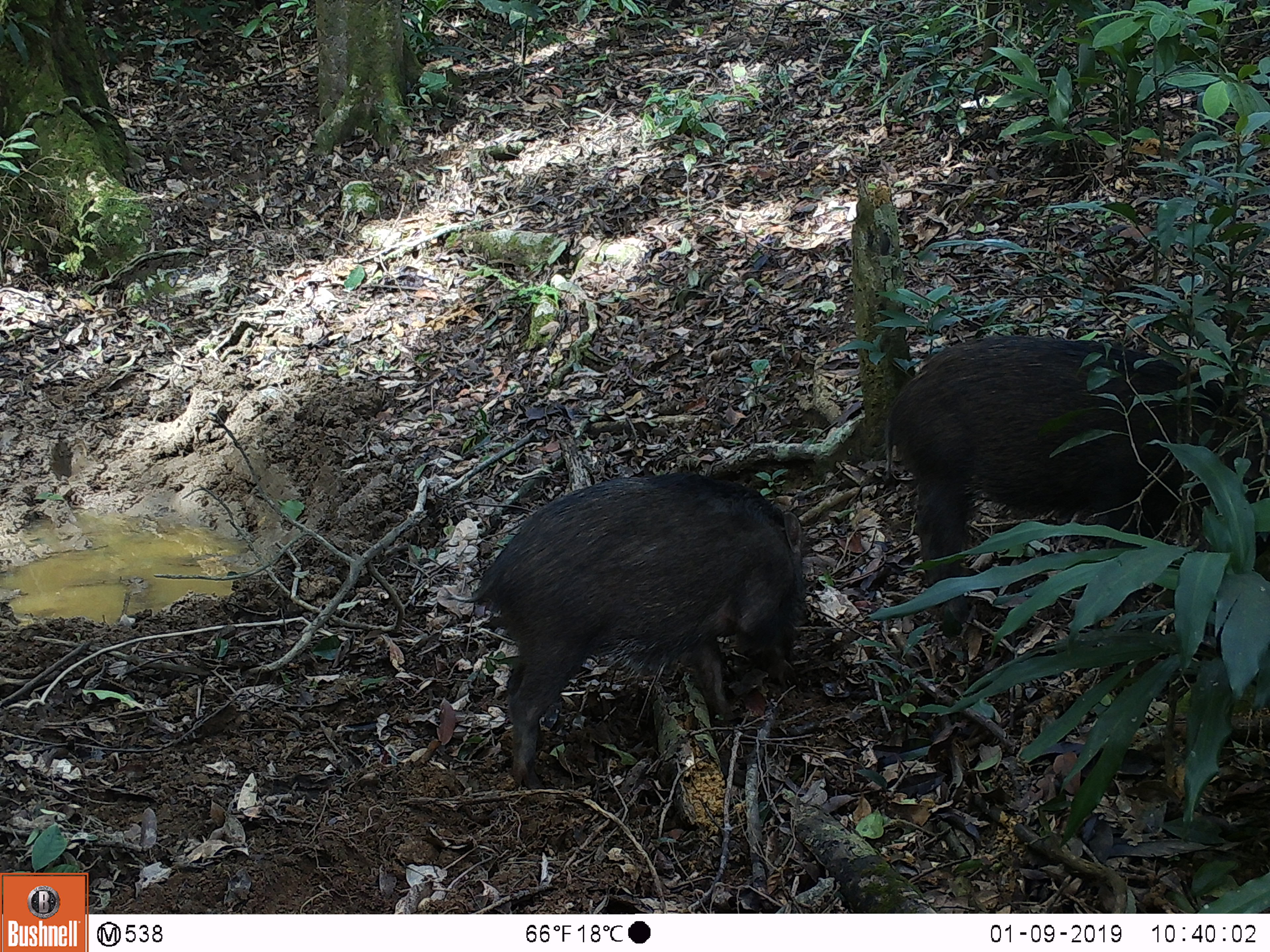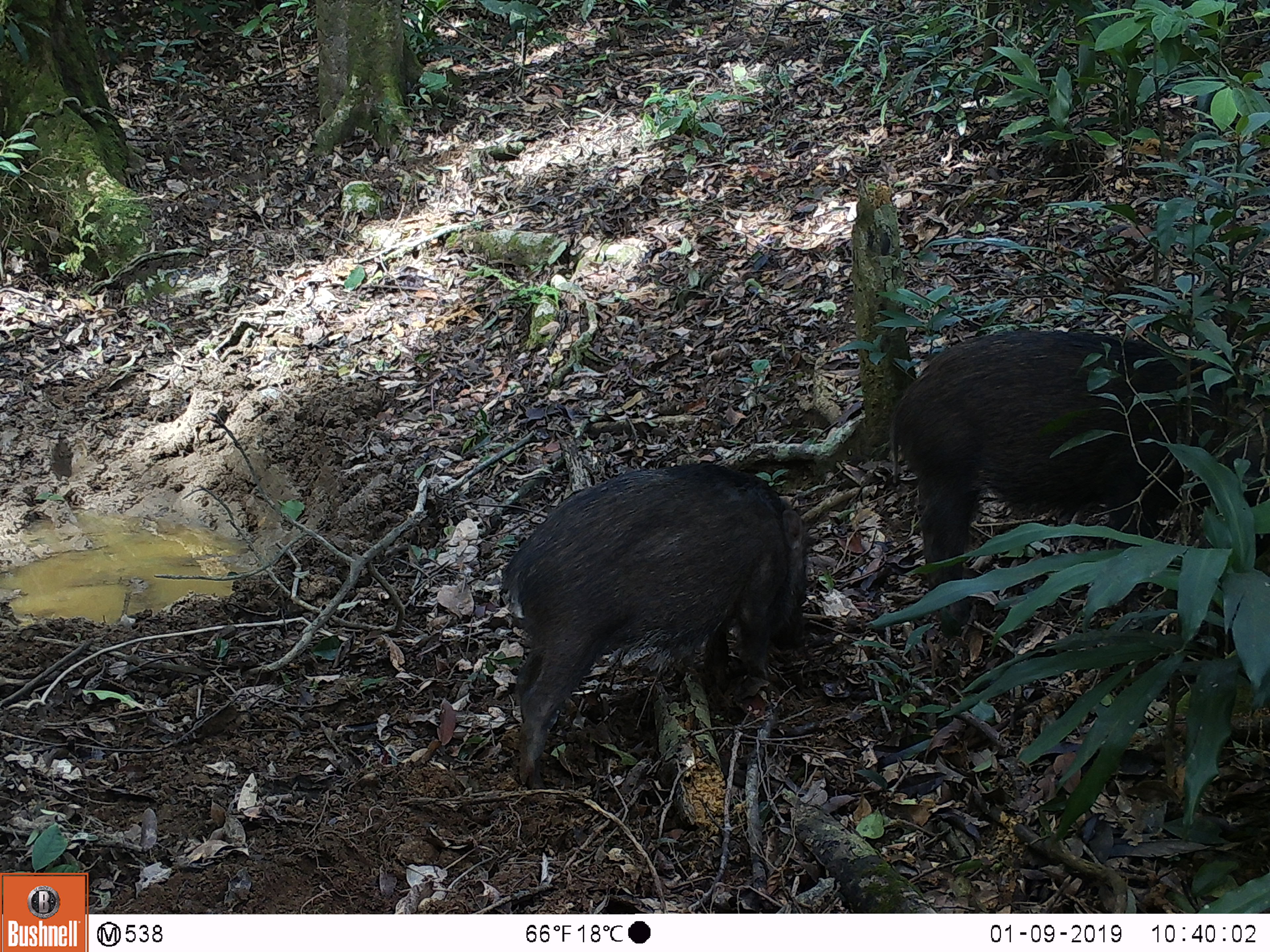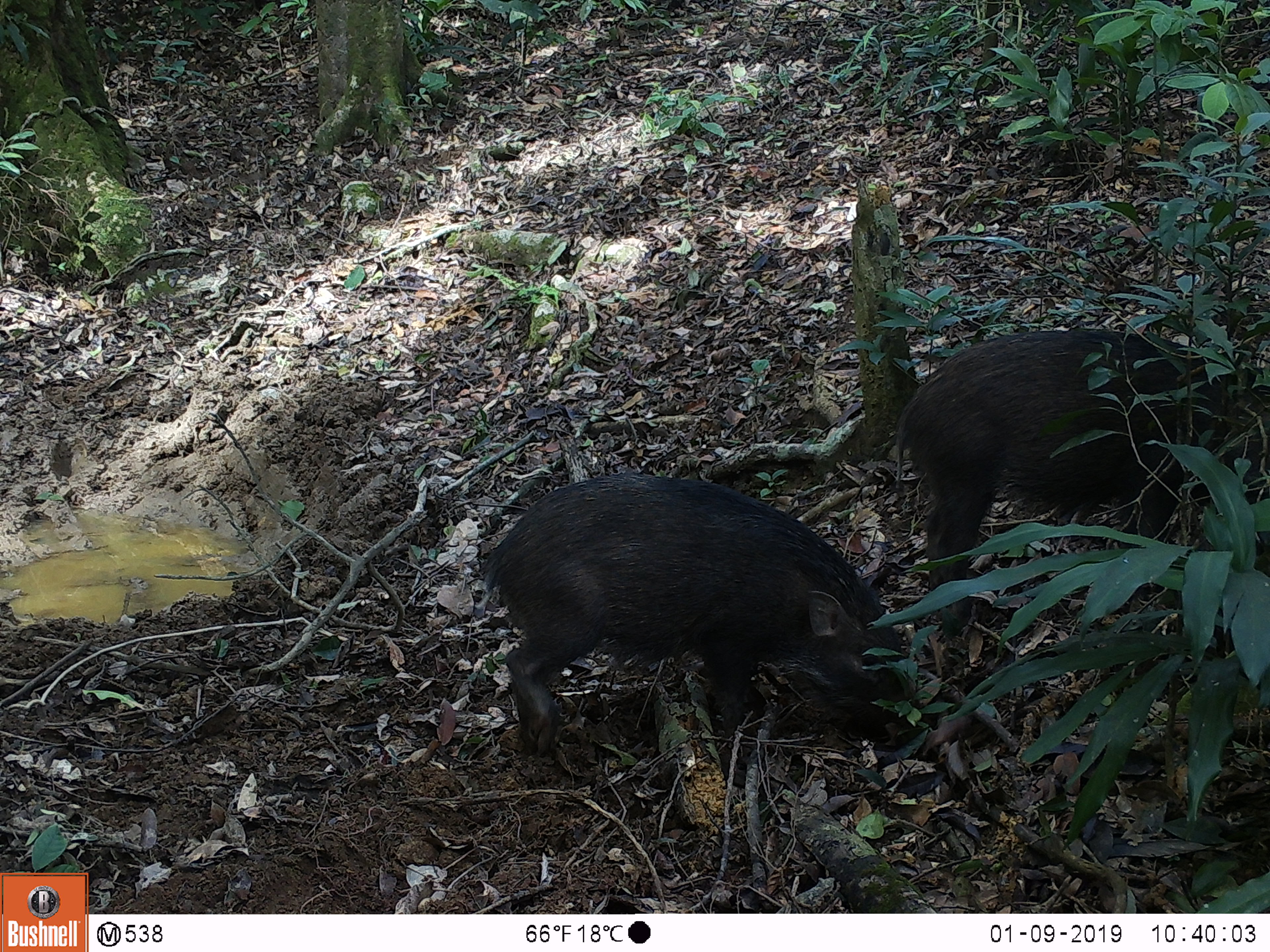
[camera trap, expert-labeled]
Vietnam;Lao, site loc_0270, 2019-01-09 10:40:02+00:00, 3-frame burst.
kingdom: Animalia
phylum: Chordata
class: Mammalia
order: Artiodactyla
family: Suidae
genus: Sus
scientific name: Sus scrofa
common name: eurasian wild pig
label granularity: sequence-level